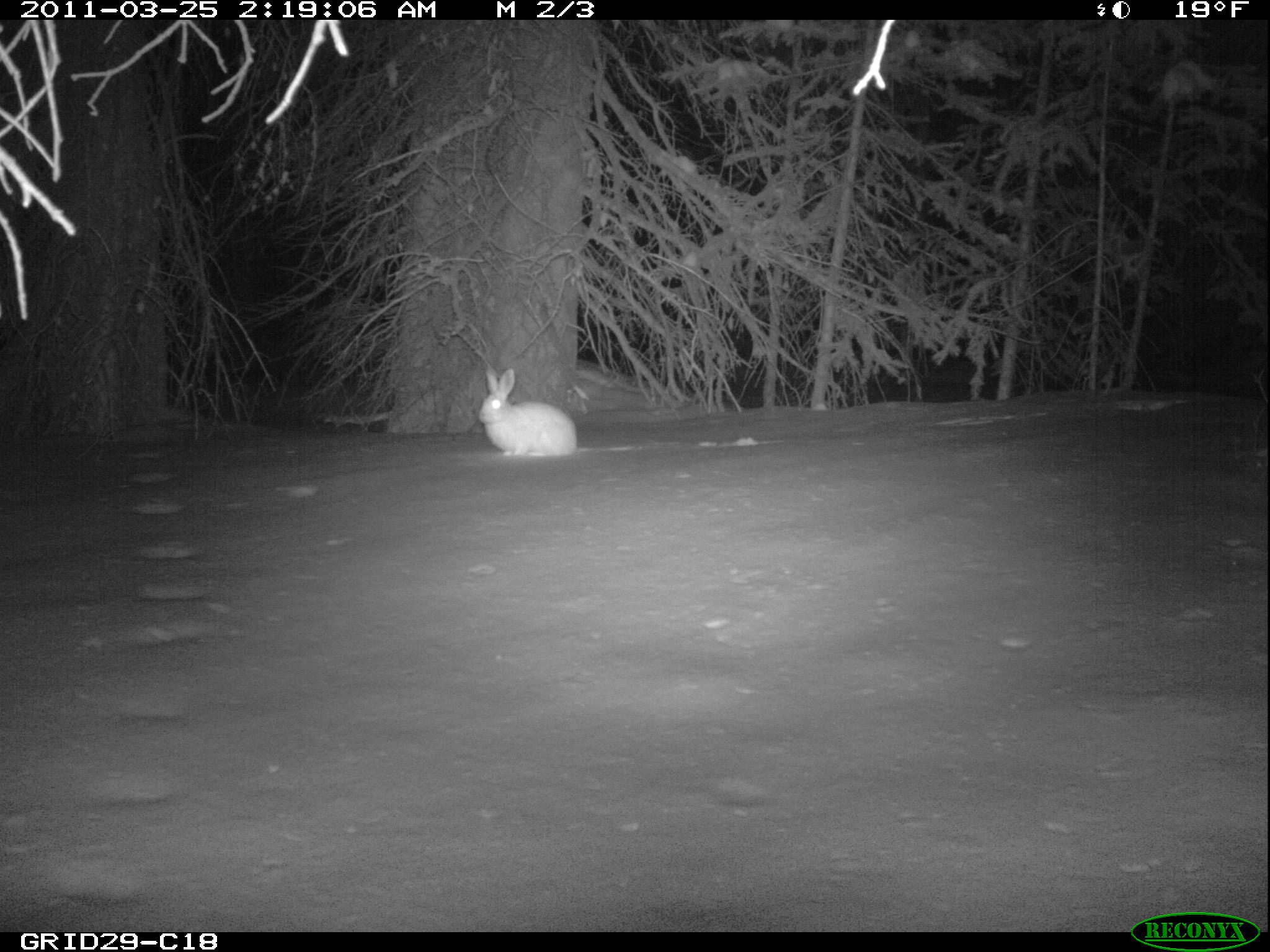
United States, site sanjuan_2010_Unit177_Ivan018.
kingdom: Animalia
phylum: Chordata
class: Mammalia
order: Lagomorpha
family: Leporidae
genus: Lepus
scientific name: Lepus americanus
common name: snowshoe hare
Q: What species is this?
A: Lepus americanus (snowshoe hare).